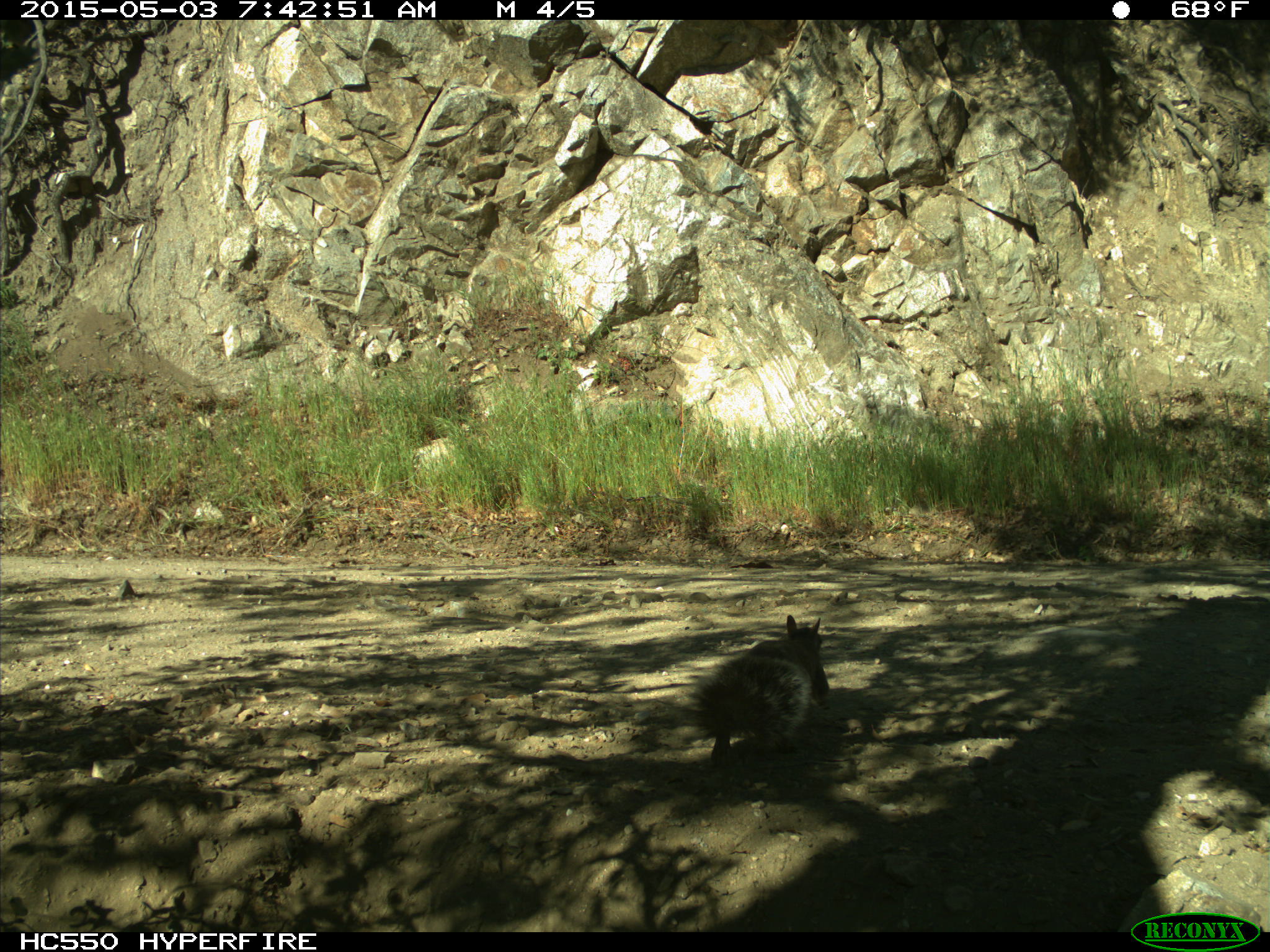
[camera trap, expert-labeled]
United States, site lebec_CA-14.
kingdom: Animalia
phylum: Chordata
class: Mammalia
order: Rodentia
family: Sciuridae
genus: Sciurus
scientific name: Sciurus carolinensis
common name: eastern gray squirrel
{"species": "Sciurus carolinensis (eastern gray squirrel)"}